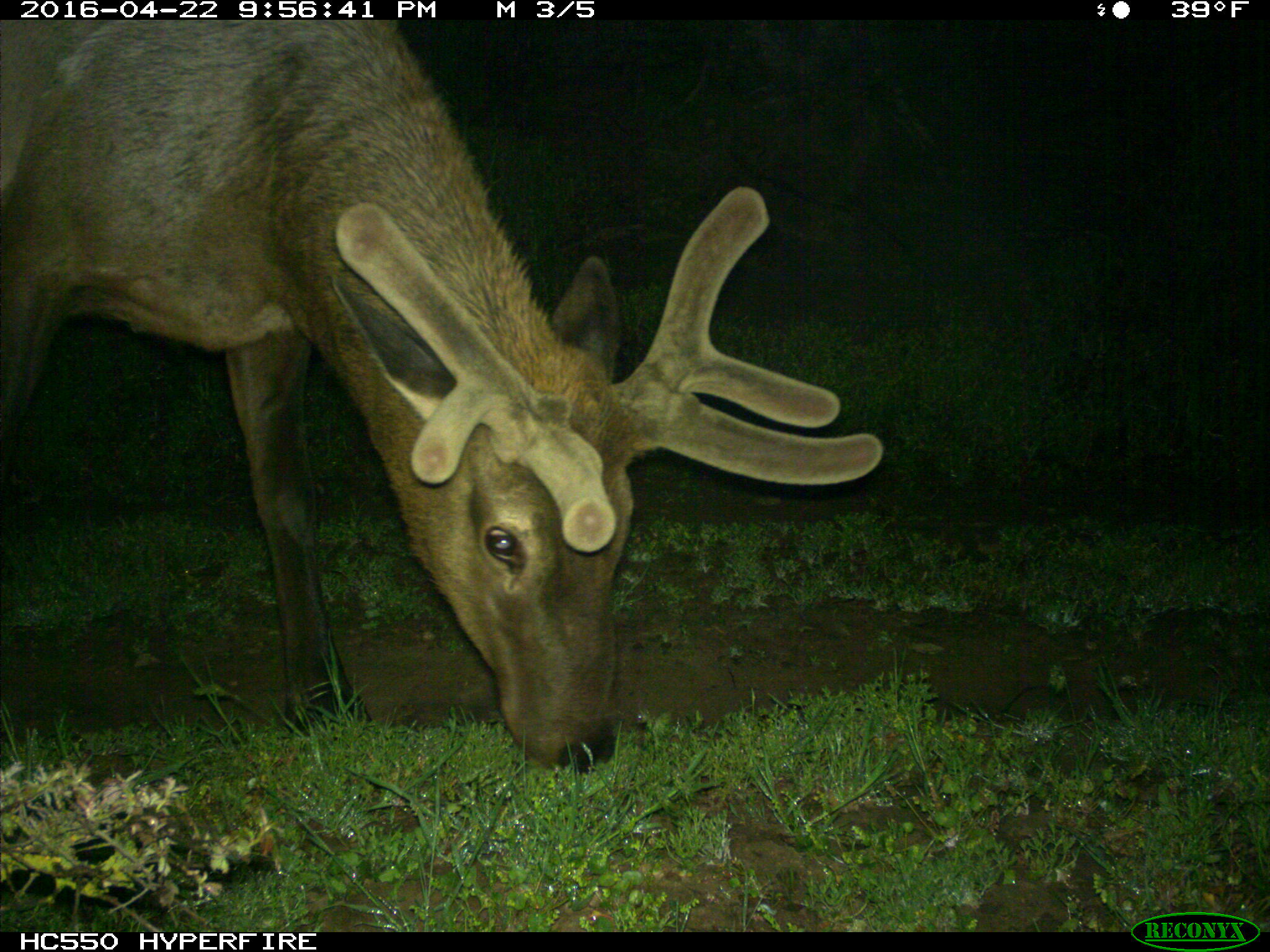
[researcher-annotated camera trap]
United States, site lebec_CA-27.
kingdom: Animalia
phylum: Chordata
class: Mammalia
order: Artiodactyla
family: Cervidae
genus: Cervus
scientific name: Cervus canadensis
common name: elk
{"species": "Cervus canadensis (elk)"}